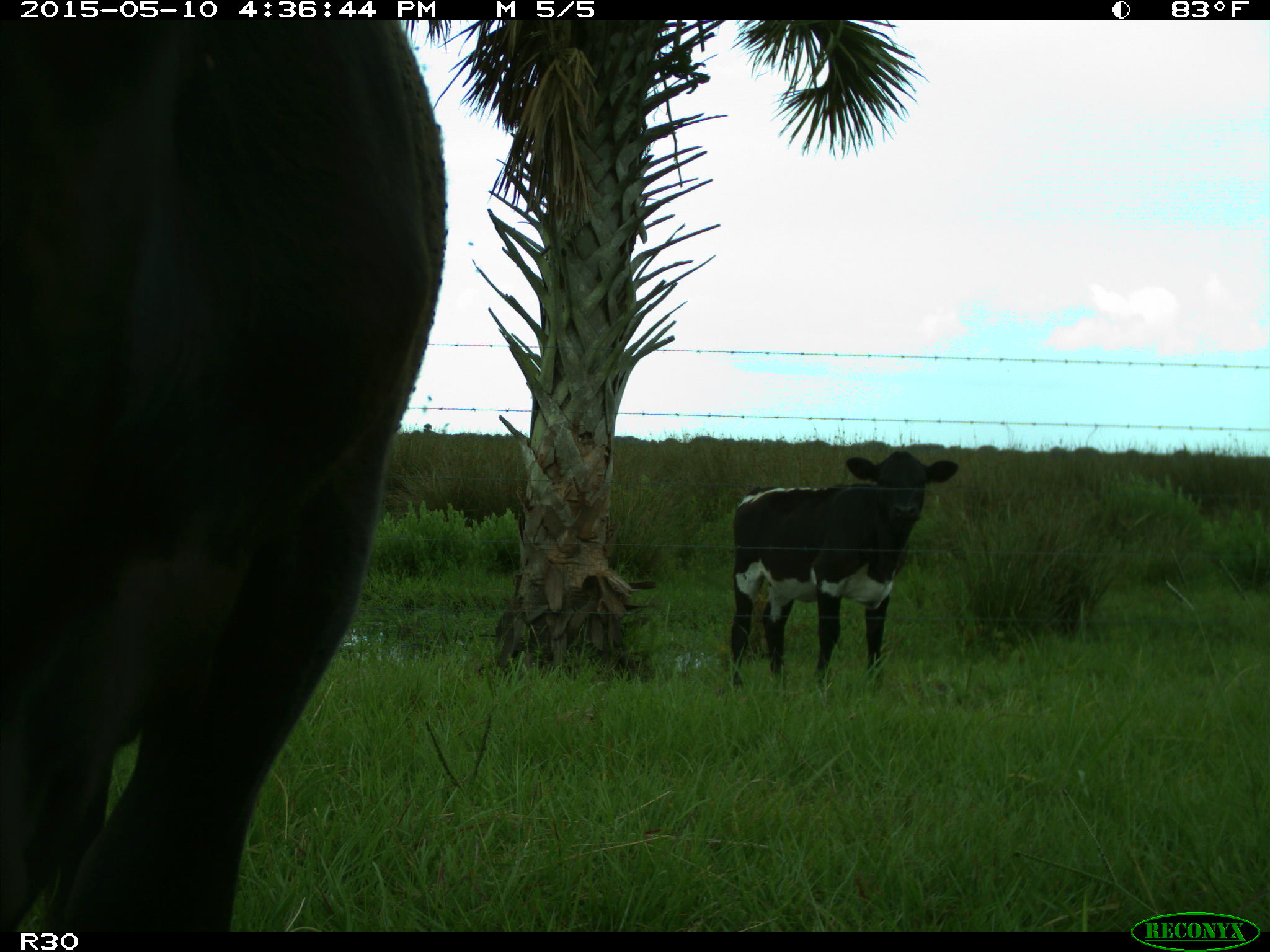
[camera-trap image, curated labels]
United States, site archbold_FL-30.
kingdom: Animalia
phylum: Chordata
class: Mammalia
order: Artiodactyla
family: Bovidae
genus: Bos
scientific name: Bos taurus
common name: domestic cow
Bos taurus (domestic cow).